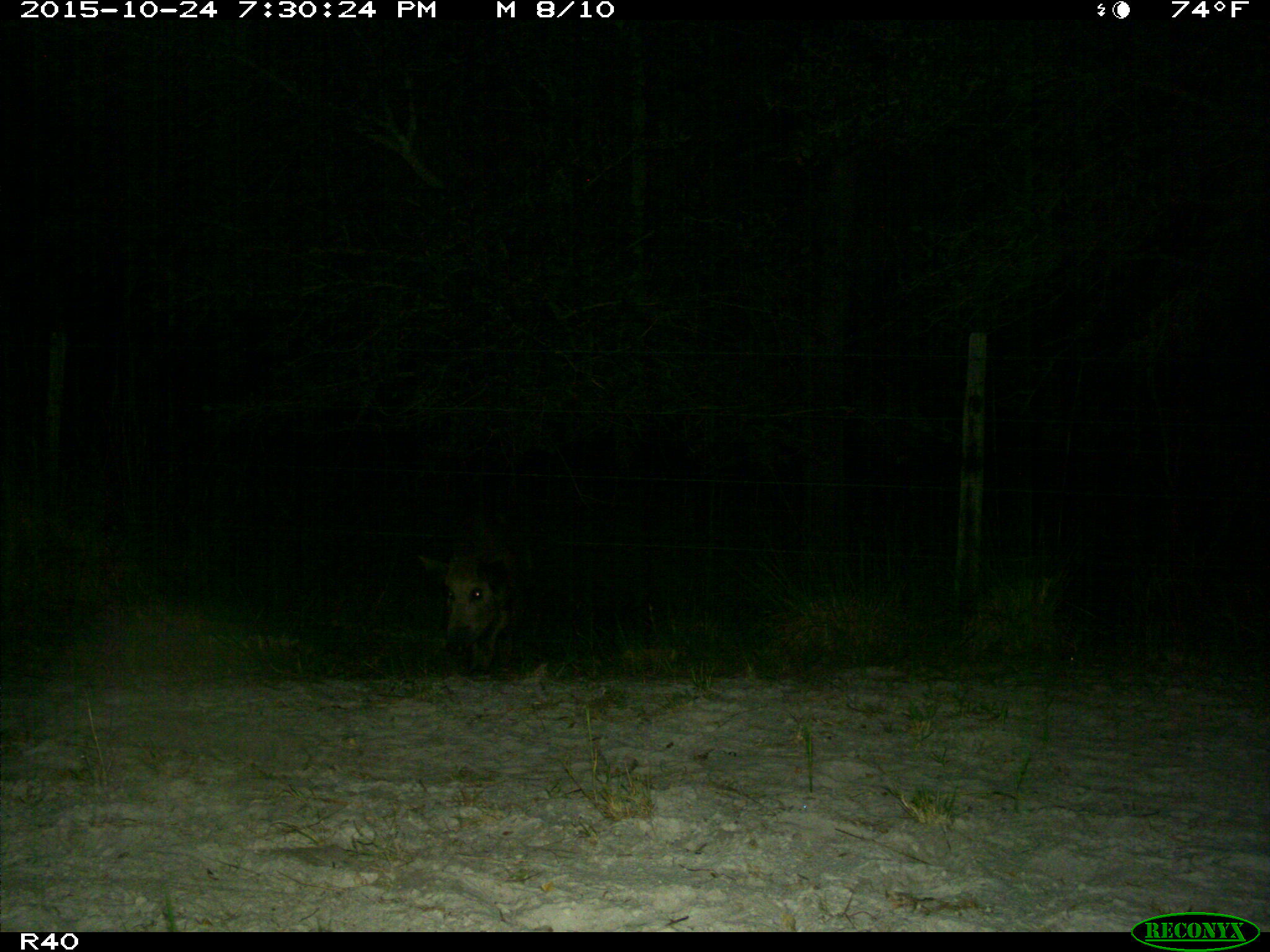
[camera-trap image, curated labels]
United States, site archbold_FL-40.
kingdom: Animalia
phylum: Chordata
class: Mammalia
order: Artiodactyla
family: Suidae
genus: Sus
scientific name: Sus scrofa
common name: wild boar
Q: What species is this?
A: Sus scrofa (wild boar).